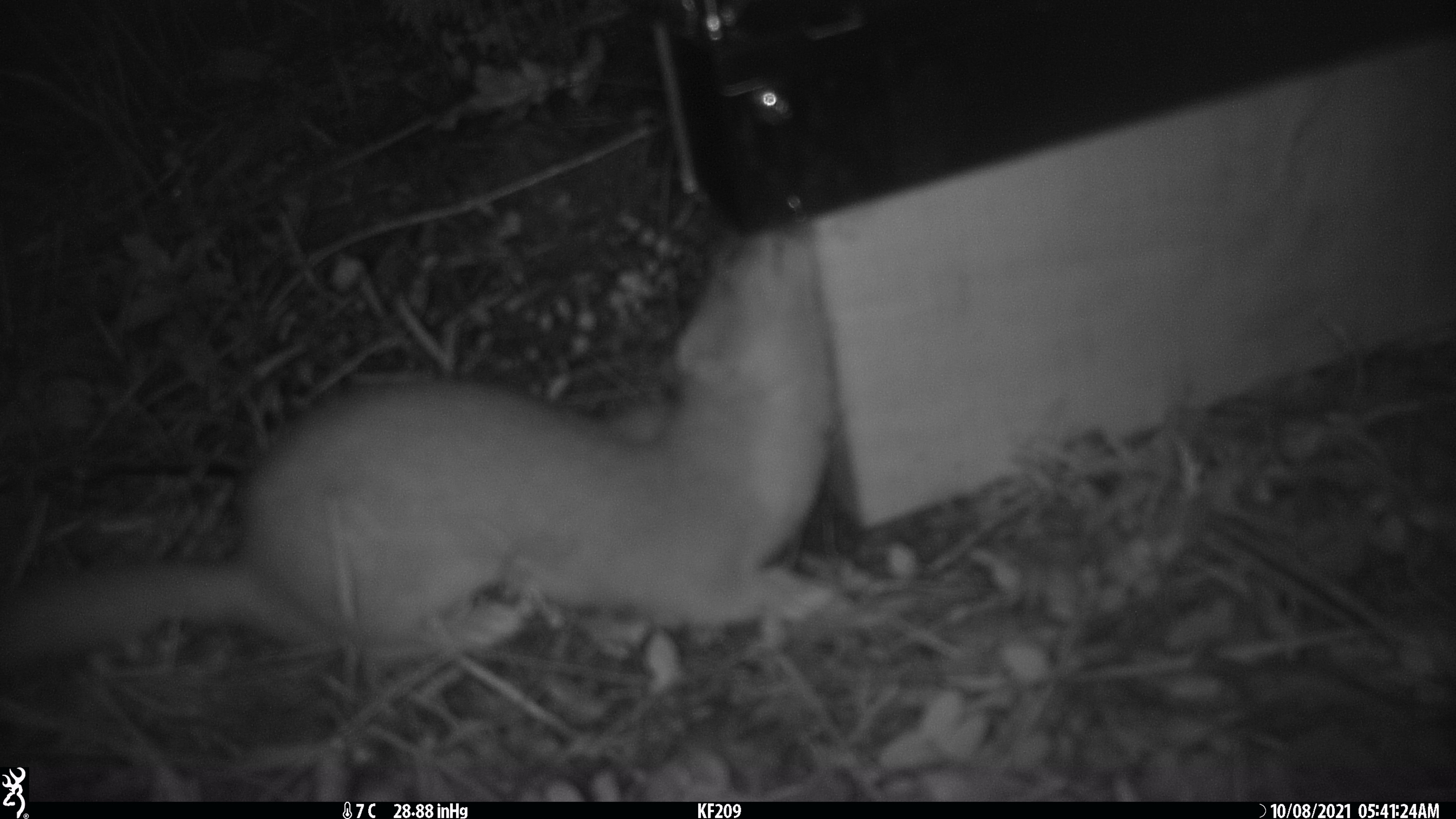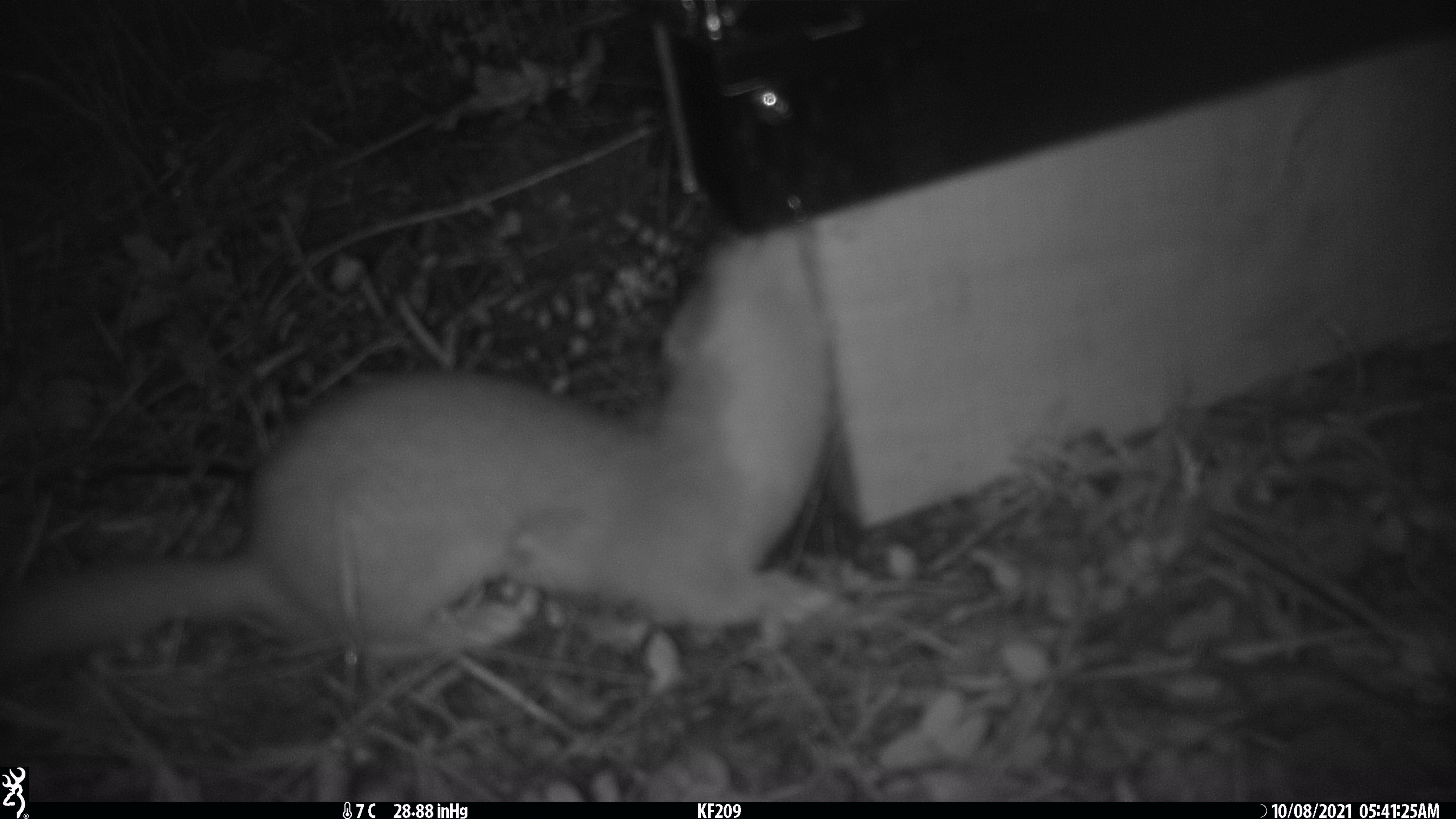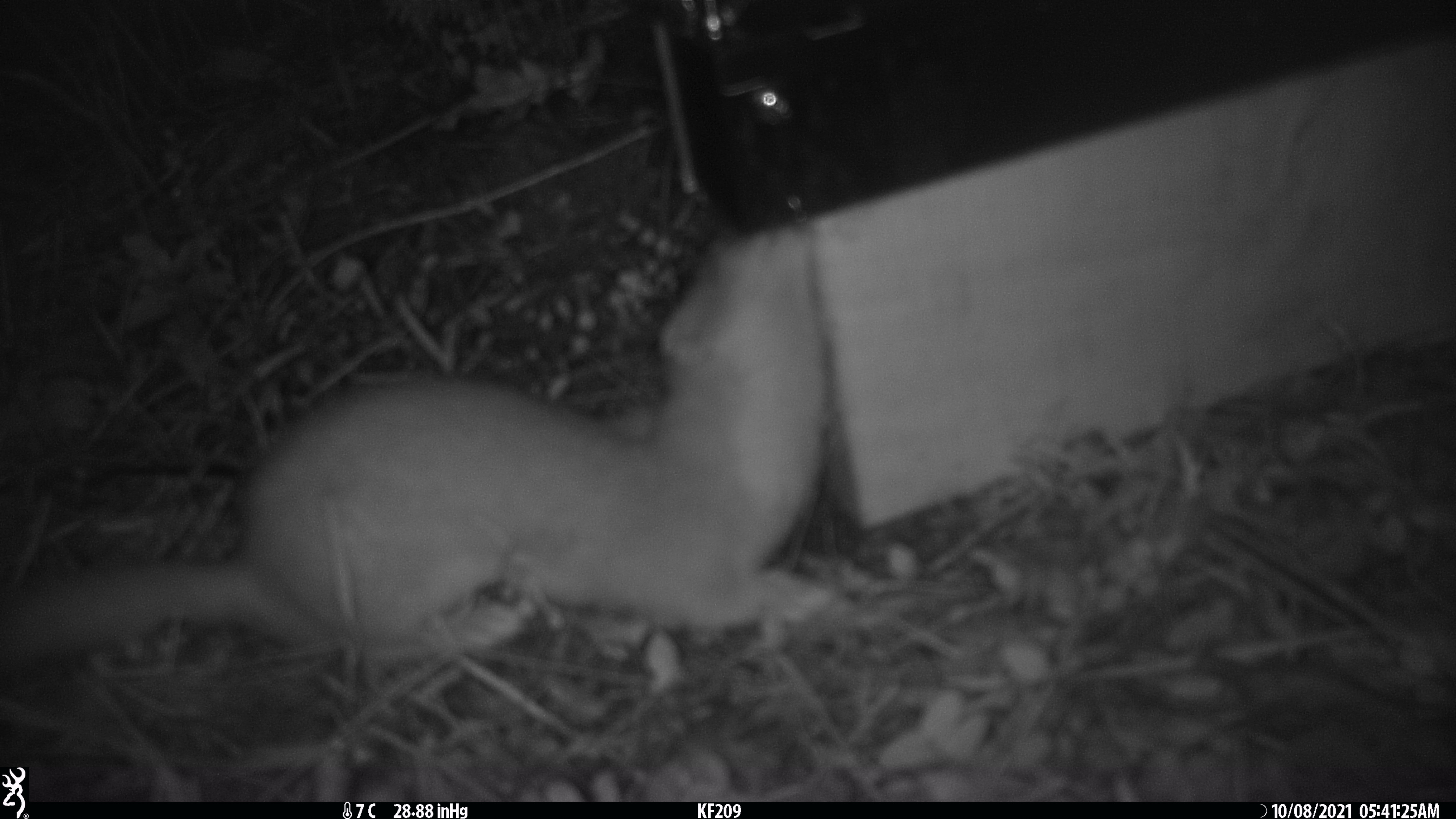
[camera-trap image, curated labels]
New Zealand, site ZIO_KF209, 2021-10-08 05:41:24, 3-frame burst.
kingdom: Animalia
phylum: Chordata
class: Mammalia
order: Carnivora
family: Mustelidae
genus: Mustela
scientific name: Mustela erminea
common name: stoat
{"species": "stoat (Mustela erminea)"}